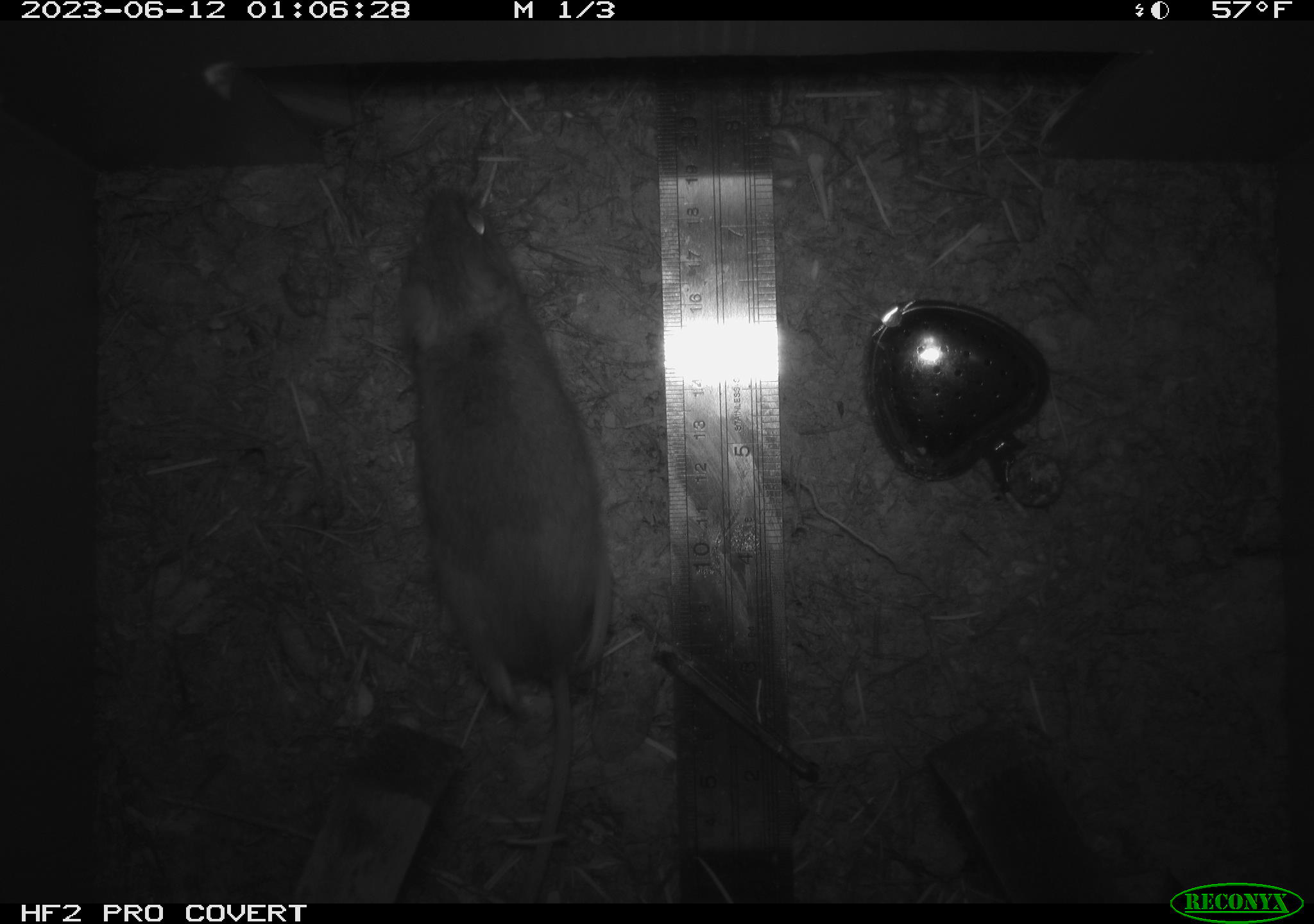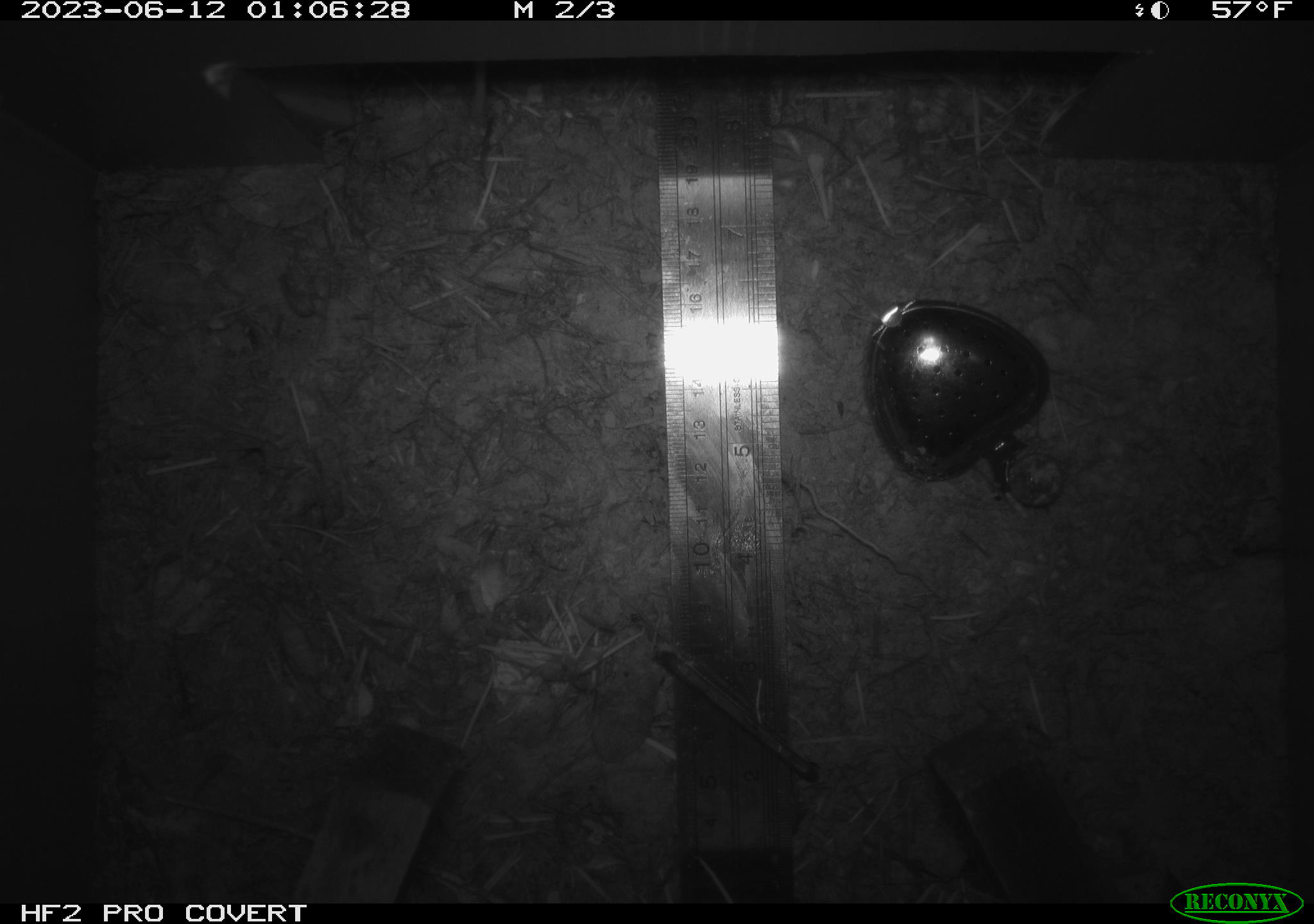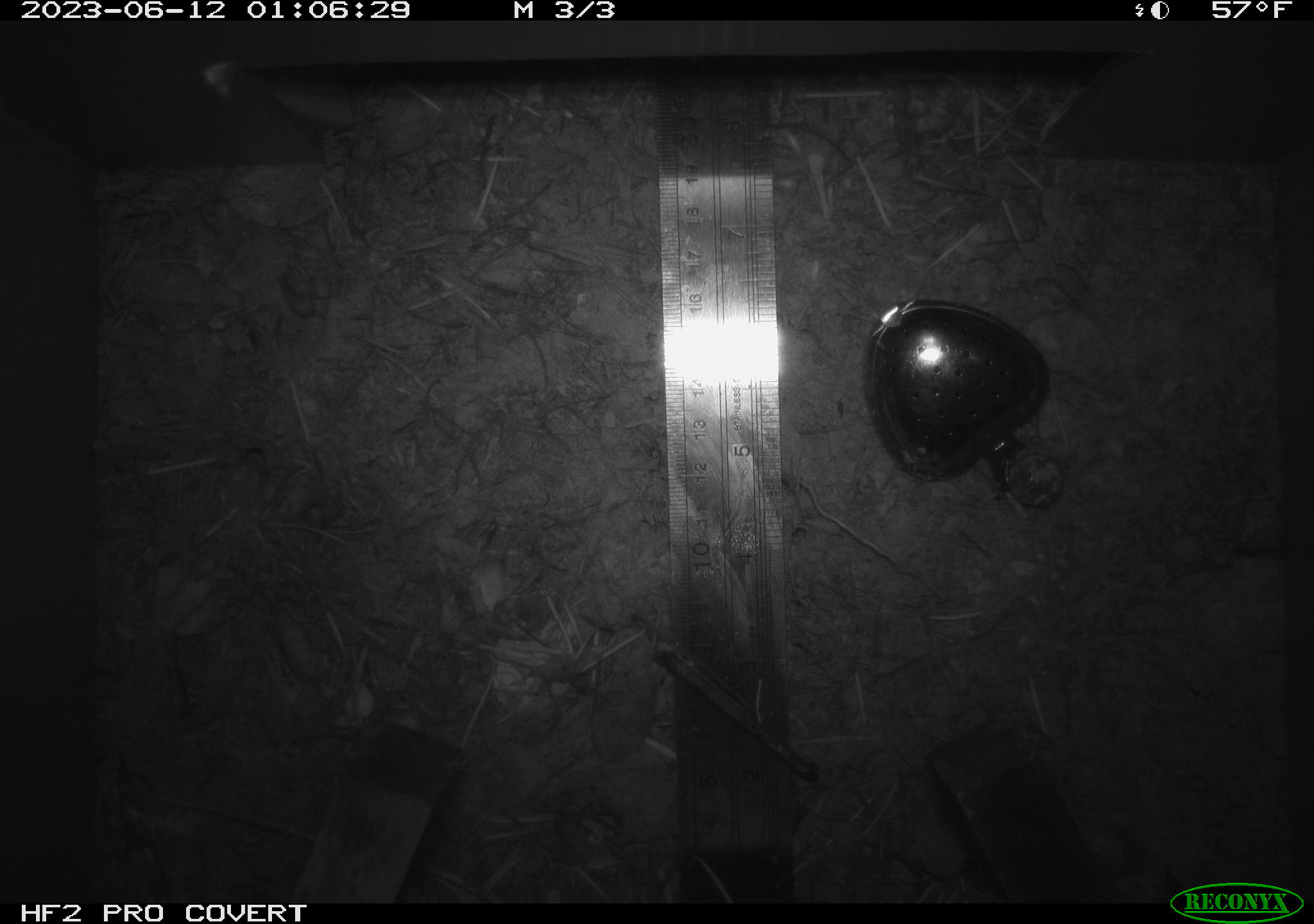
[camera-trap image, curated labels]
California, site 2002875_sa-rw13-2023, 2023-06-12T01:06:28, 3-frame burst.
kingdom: Animalia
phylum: Chordata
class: Mammalia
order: Rodentia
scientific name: Rodentia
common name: mouse species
Mouse species (Rodentia).